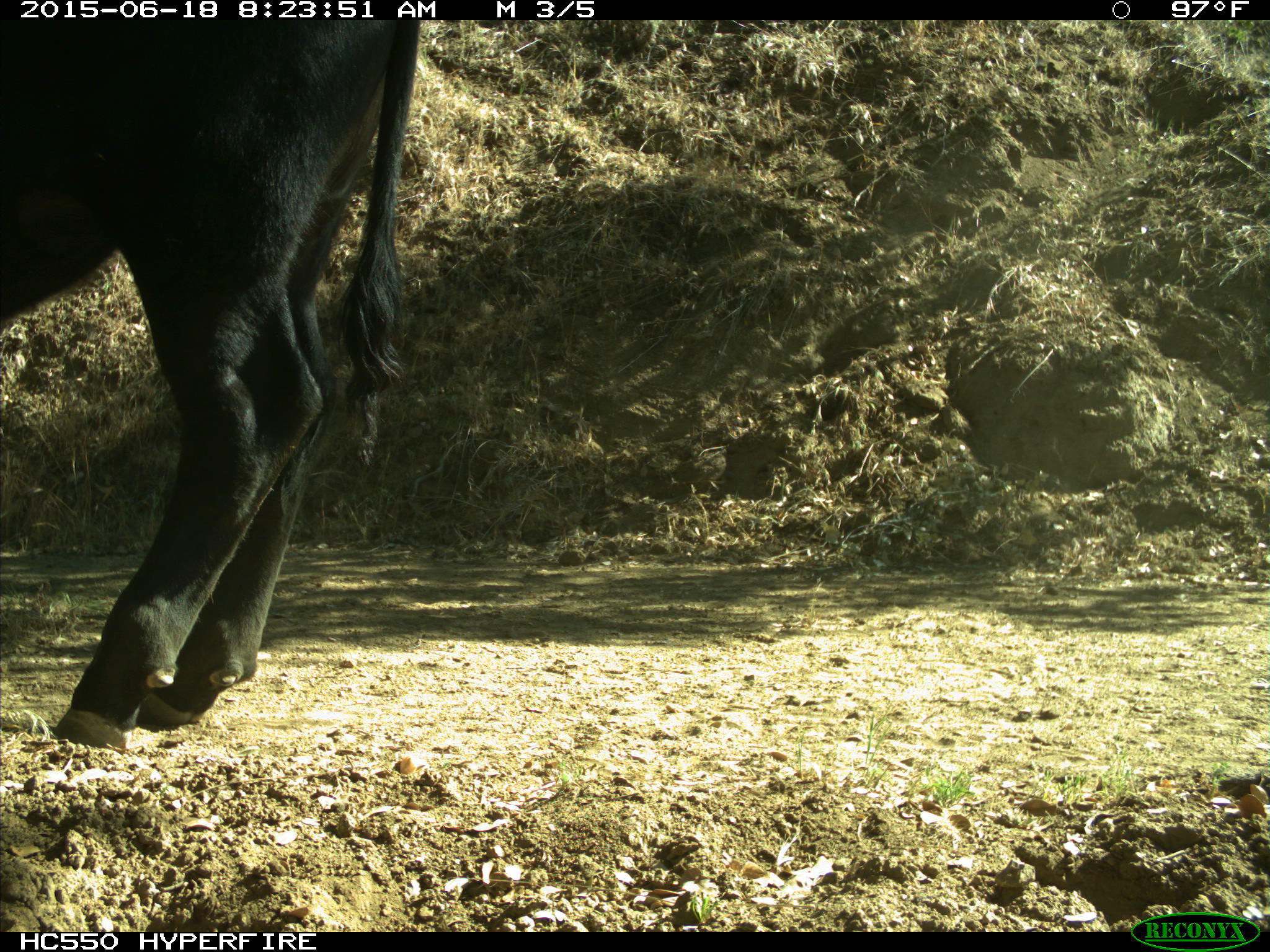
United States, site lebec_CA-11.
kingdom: Animalia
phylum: Chordata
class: Mammalia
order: Artiodactyla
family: Bovidae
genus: Bos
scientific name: Bos taurus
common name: domestic cow